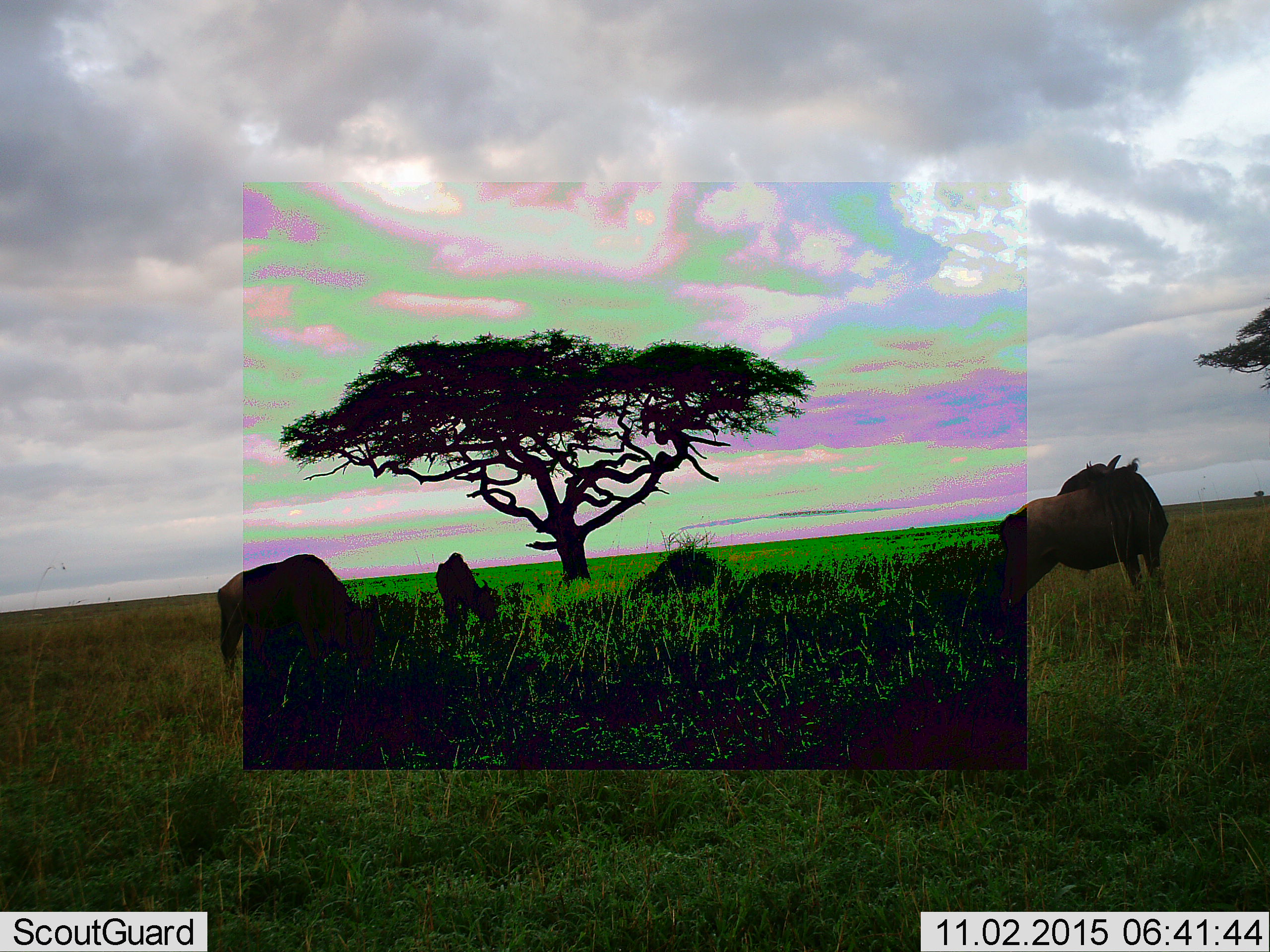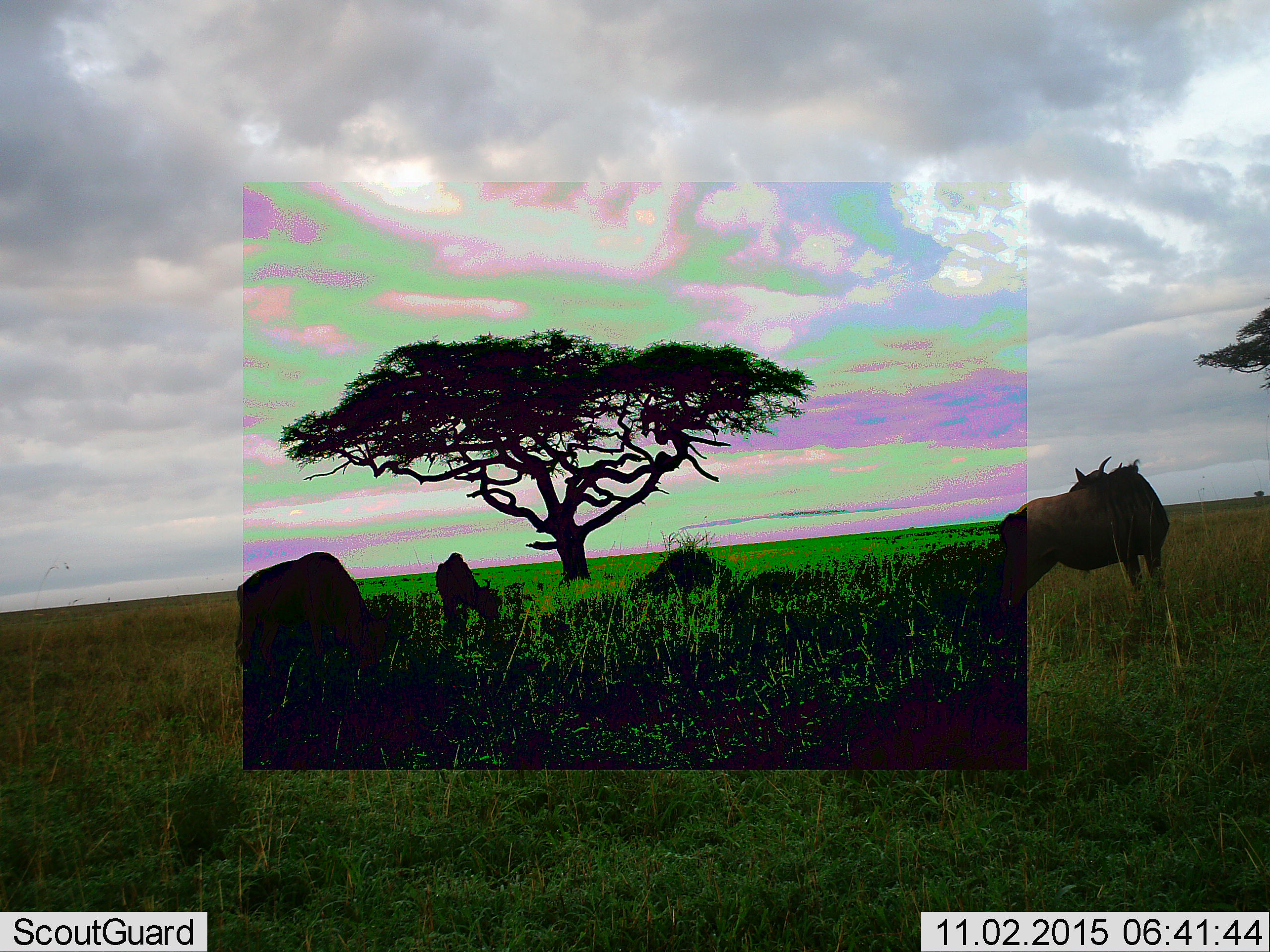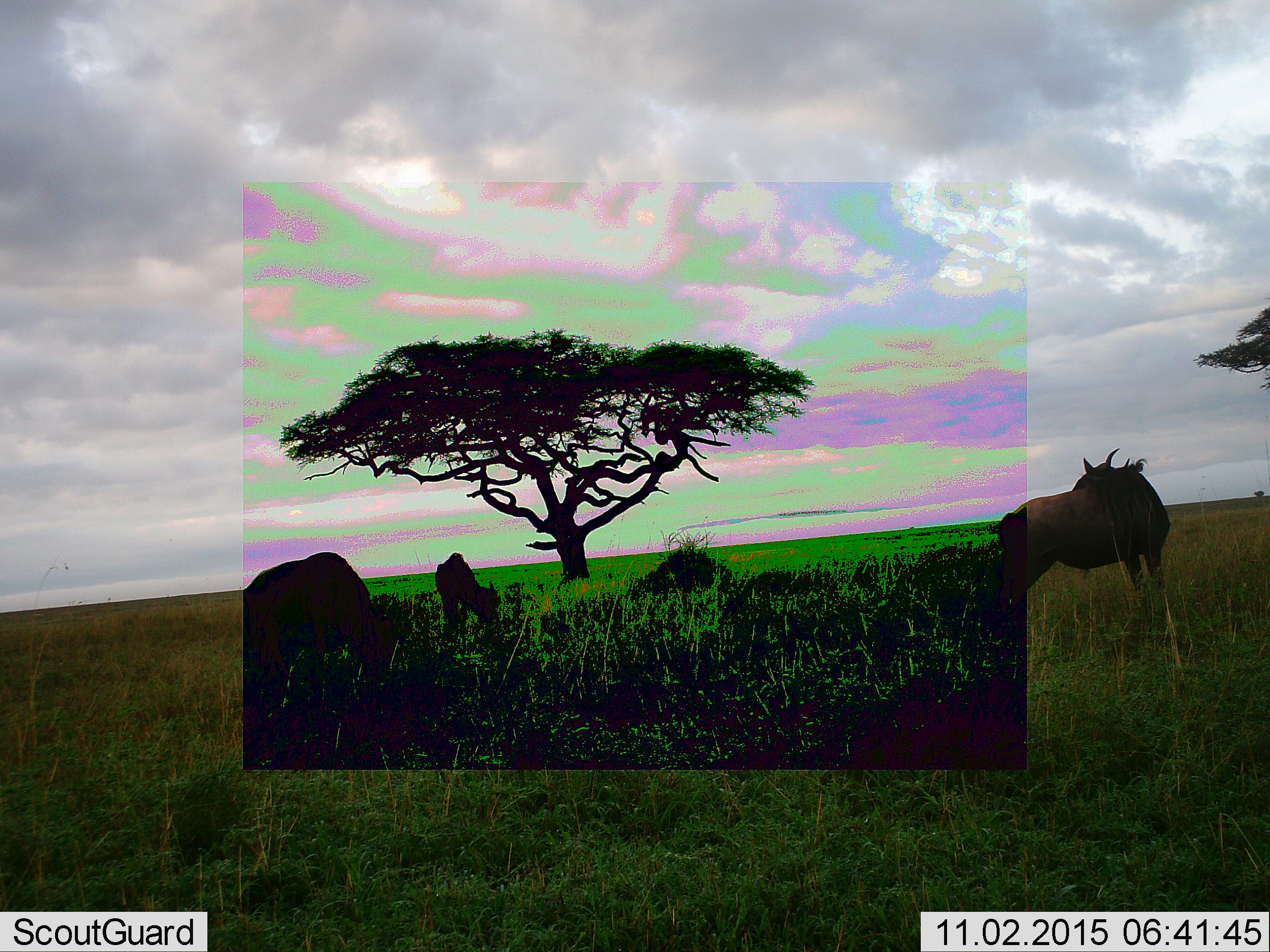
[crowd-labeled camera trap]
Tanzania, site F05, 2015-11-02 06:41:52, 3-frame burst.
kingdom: Animalia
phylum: Chordata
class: Mammalia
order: Artiodactyla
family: Bovidae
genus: Connochaetes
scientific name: Connochaetes taurinus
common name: blue wildebeest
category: wildebeest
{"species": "wildebeest (blue wildebeest) (Connochaetes taurinus)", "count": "3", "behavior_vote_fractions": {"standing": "71%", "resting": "0%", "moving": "7%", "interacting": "0%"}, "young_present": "0%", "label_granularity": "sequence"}